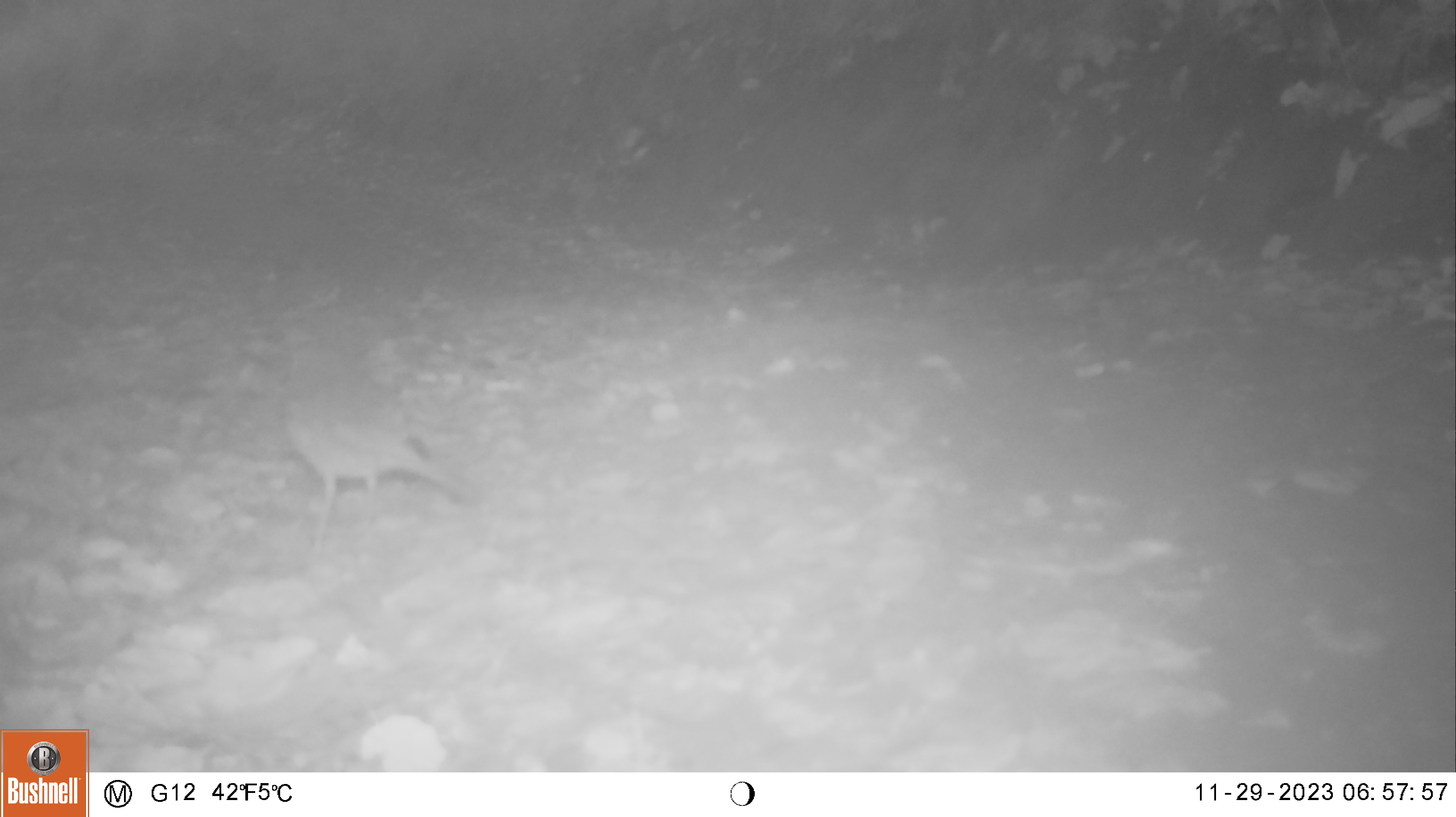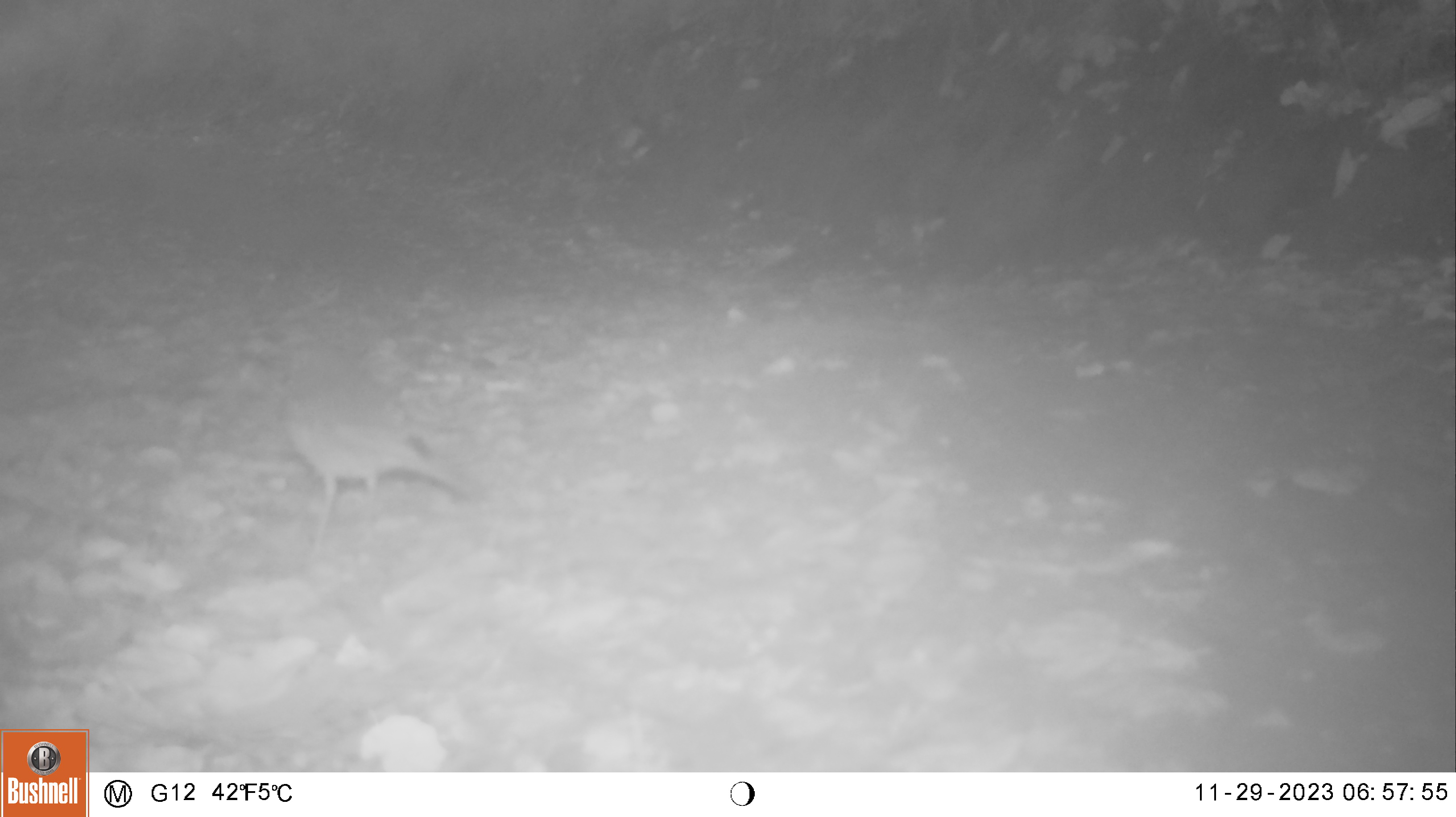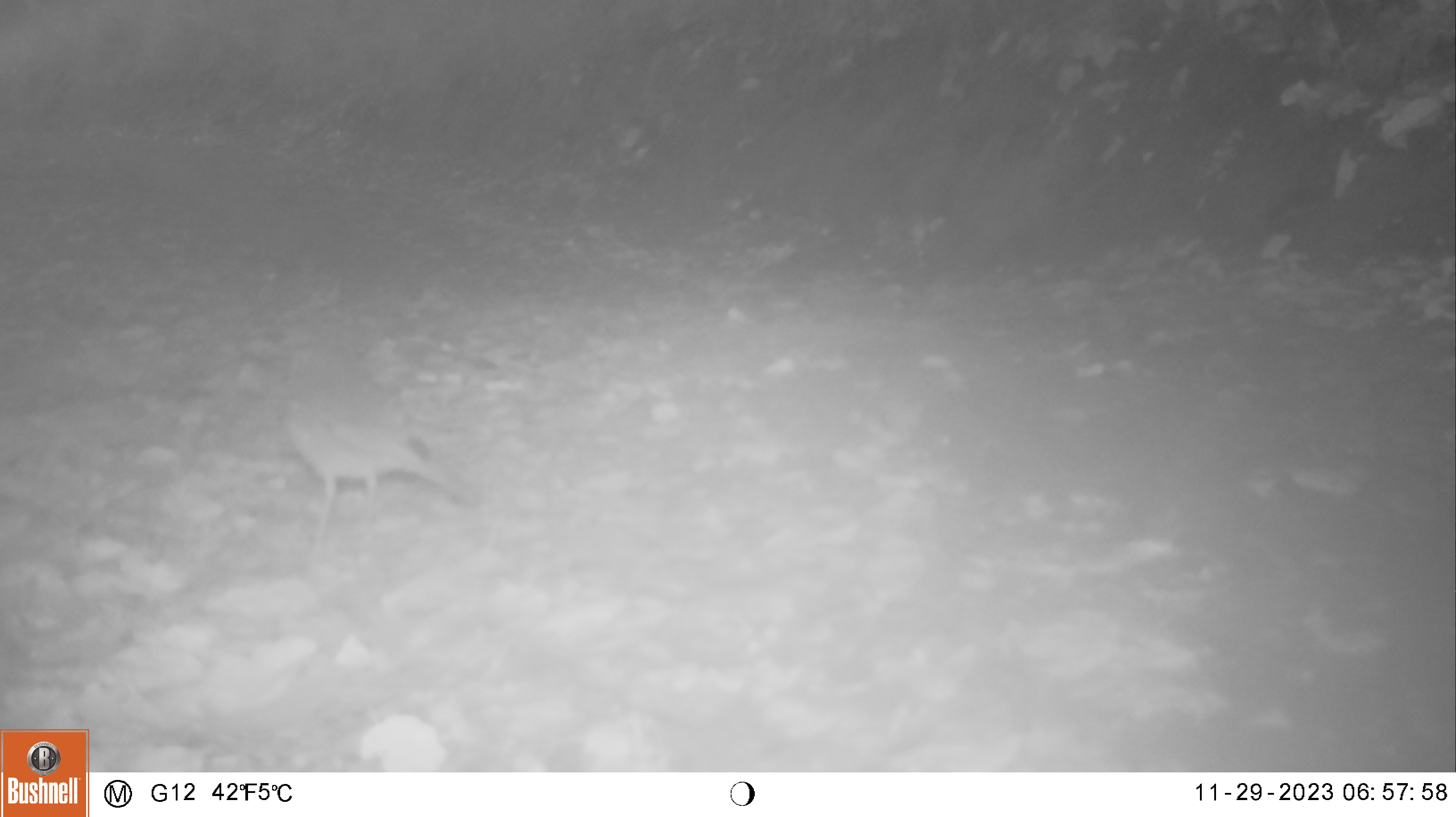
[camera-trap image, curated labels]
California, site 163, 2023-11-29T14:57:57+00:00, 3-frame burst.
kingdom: Animalia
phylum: Chordata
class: Aves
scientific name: Aves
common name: bird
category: unknown bird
Unknown bird (bird) (Aves).